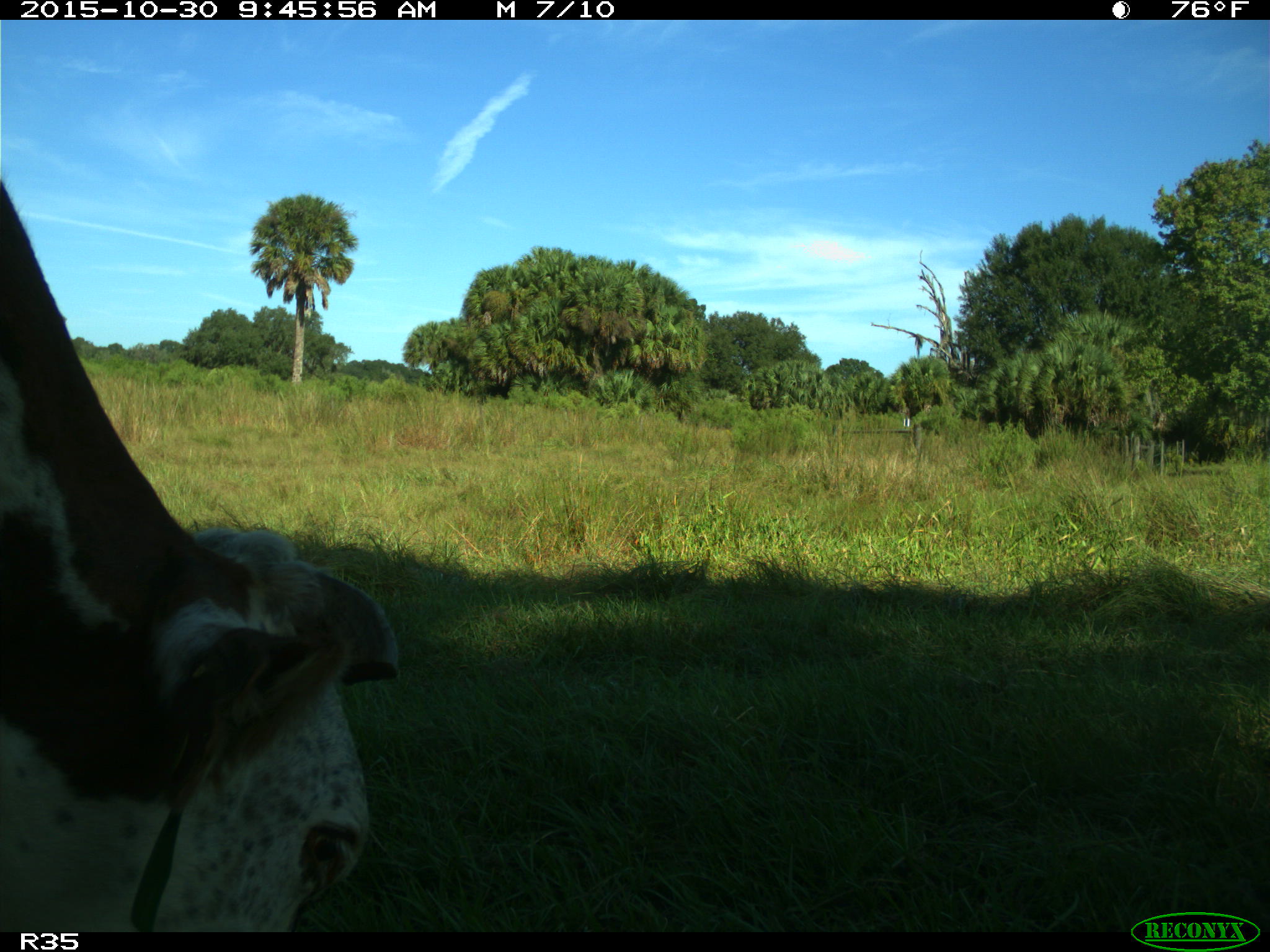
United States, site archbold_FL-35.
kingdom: Animalia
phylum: Chordata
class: Mammalia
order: Artiodactyla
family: Bovidae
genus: Bos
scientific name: Bos taurus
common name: domestic cow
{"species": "Bos taurus (domestic cow)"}